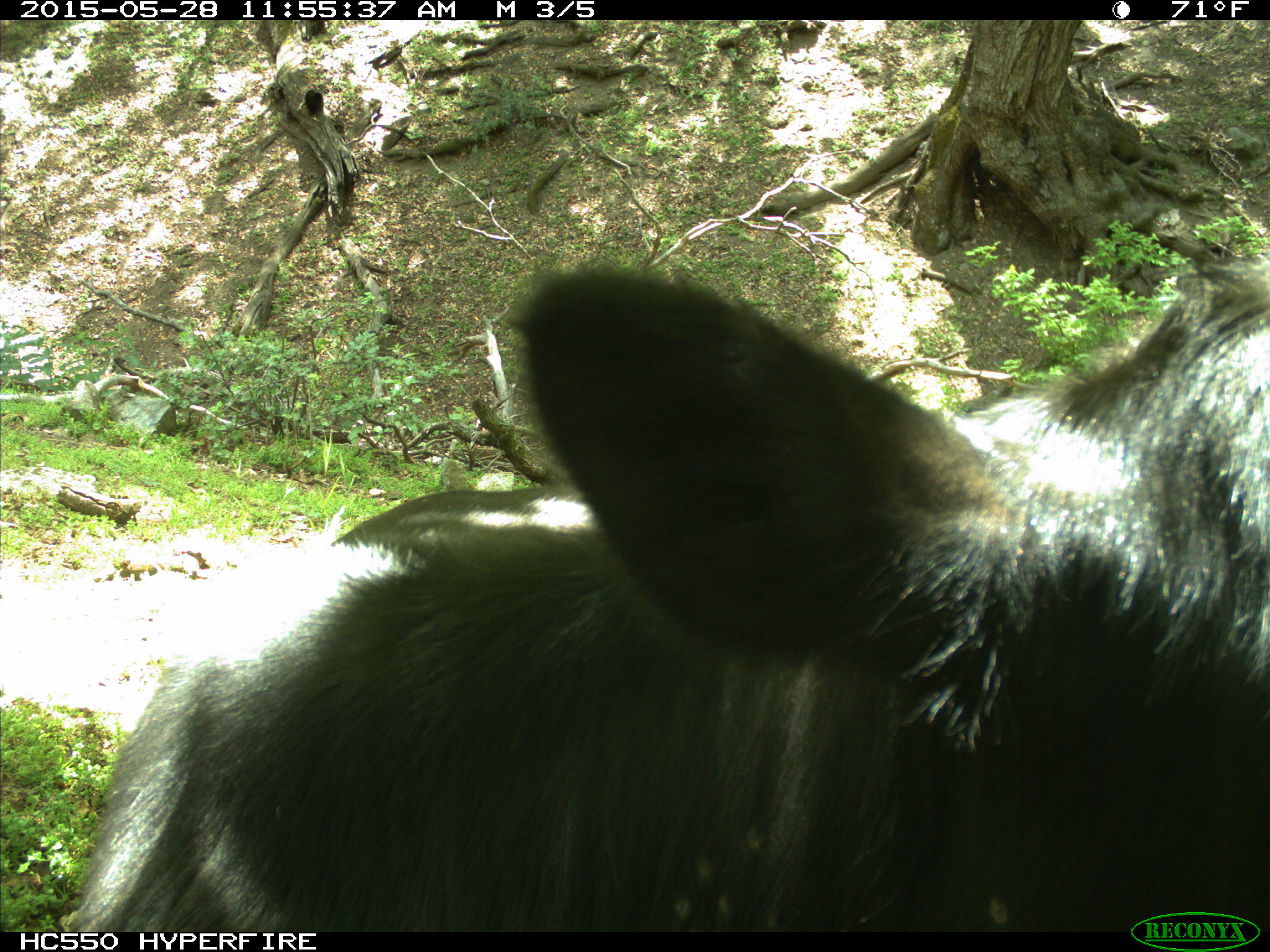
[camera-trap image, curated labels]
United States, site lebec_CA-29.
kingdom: Animalia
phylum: Chordata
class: Mammalia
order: Artiodactyla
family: Bovidae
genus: Bos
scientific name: Bos taurus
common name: domestic cow